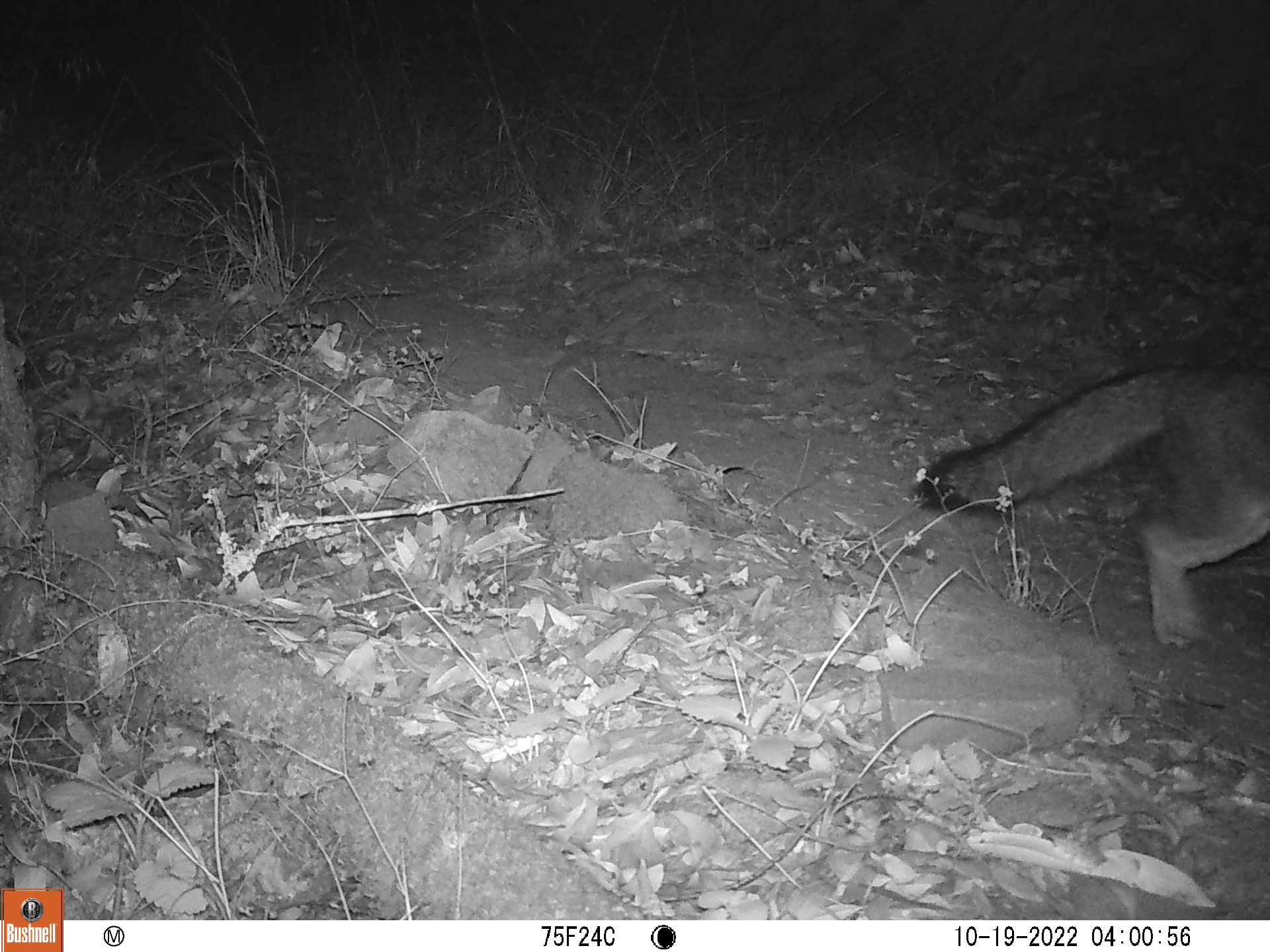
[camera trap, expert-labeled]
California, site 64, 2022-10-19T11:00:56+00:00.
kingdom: Animalia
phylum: Chordata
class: Mammalia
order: Carnivora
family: Canidae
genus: Urocyon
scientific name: Urocyon cinereoargenteus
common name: gray fox